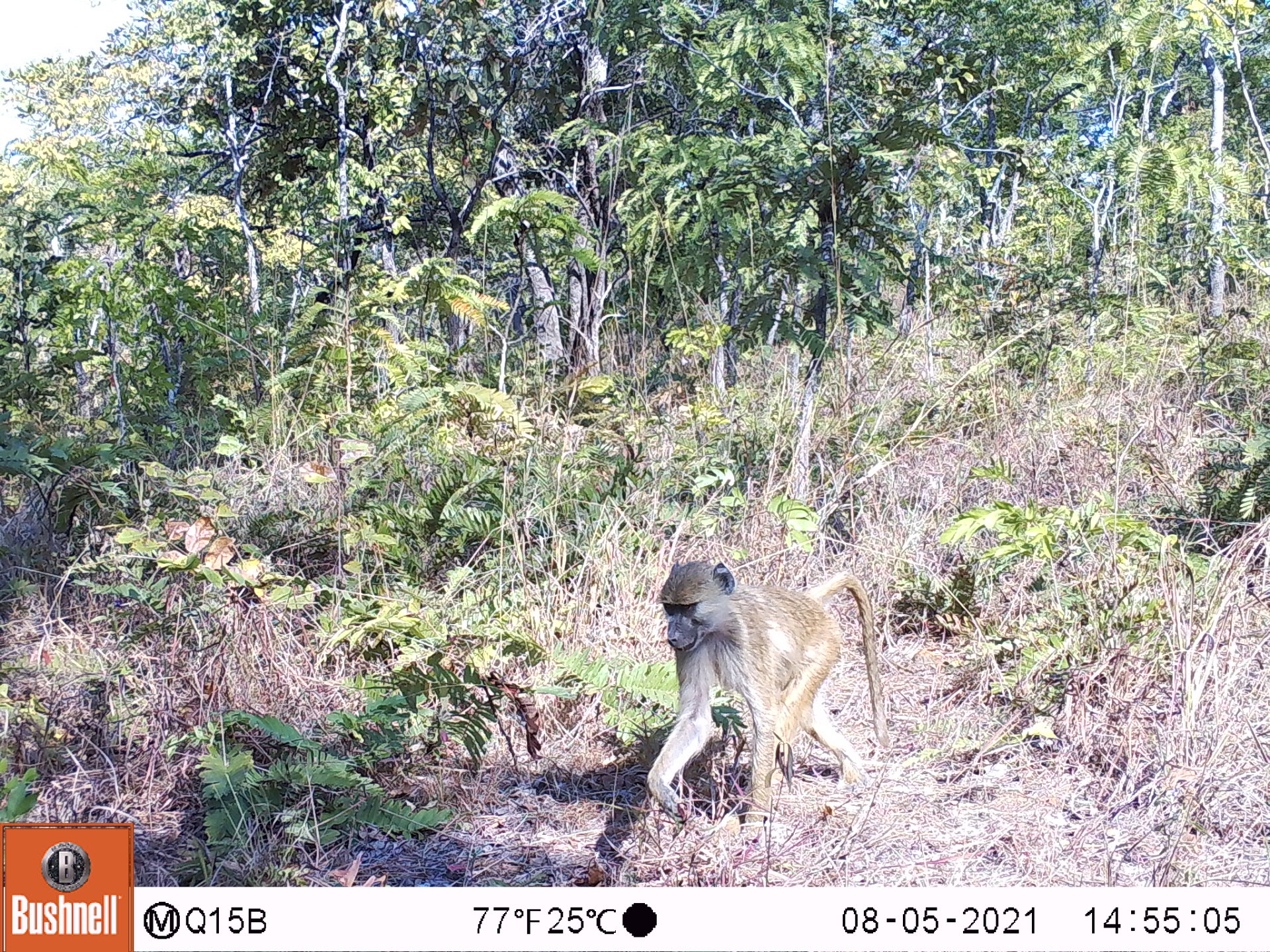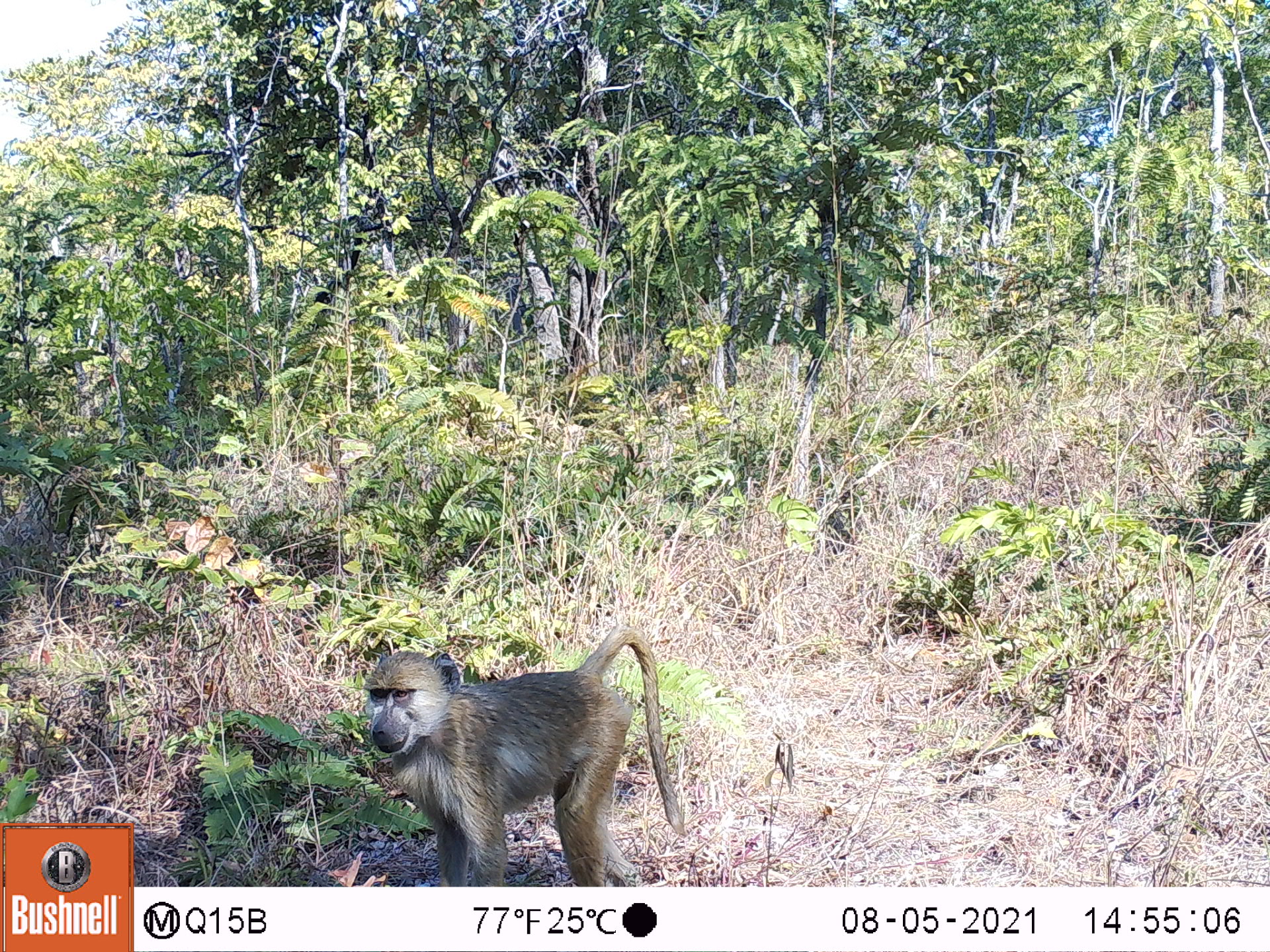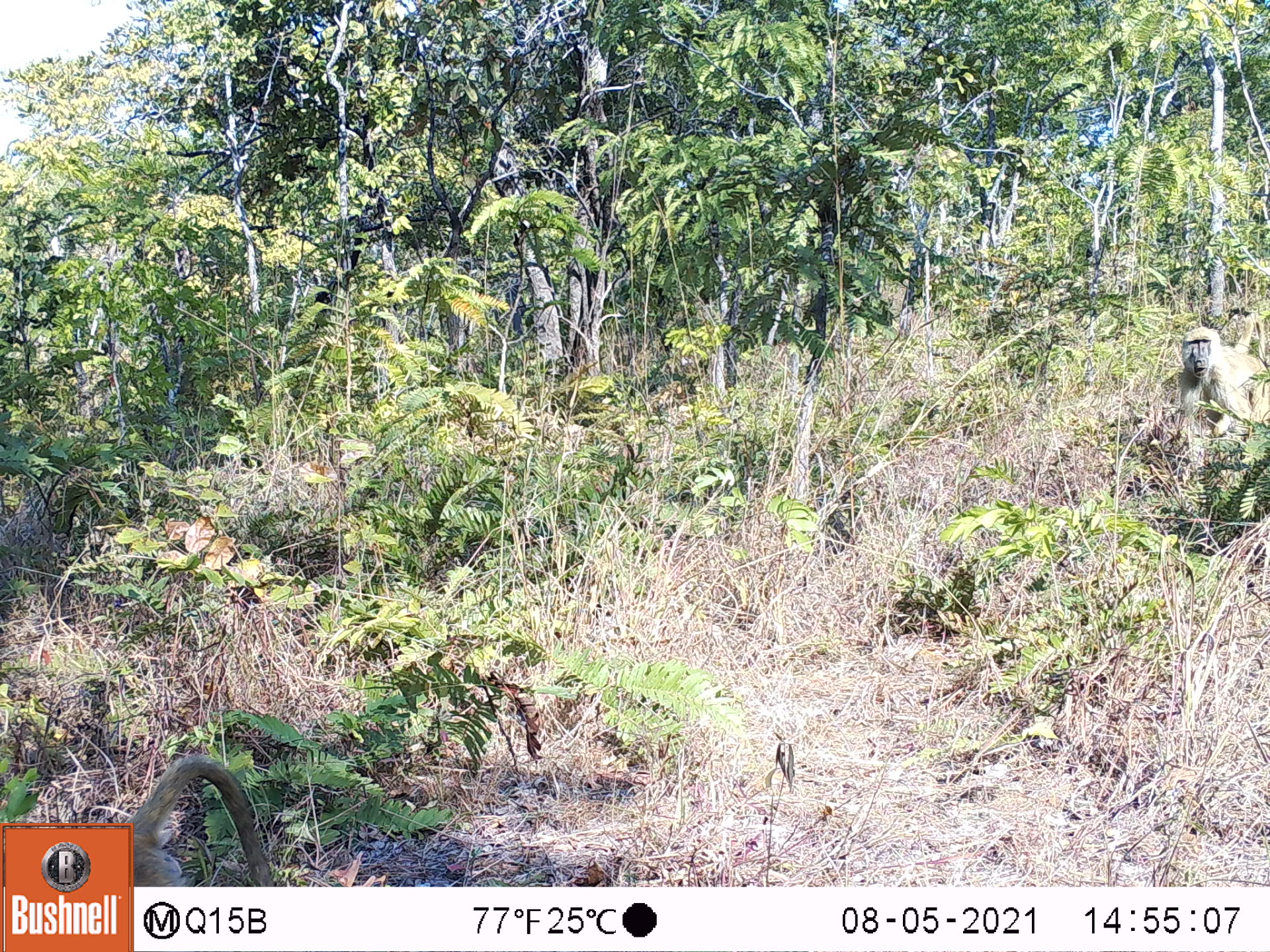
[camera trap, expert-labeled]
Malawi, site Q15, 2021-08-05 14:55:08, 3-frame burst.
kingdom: Animalia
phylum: Chordata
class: Mammalia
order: Primates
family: Cercopithecidae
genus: Papio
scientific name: Papio cynocephalus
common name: yellow baboon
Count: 1.